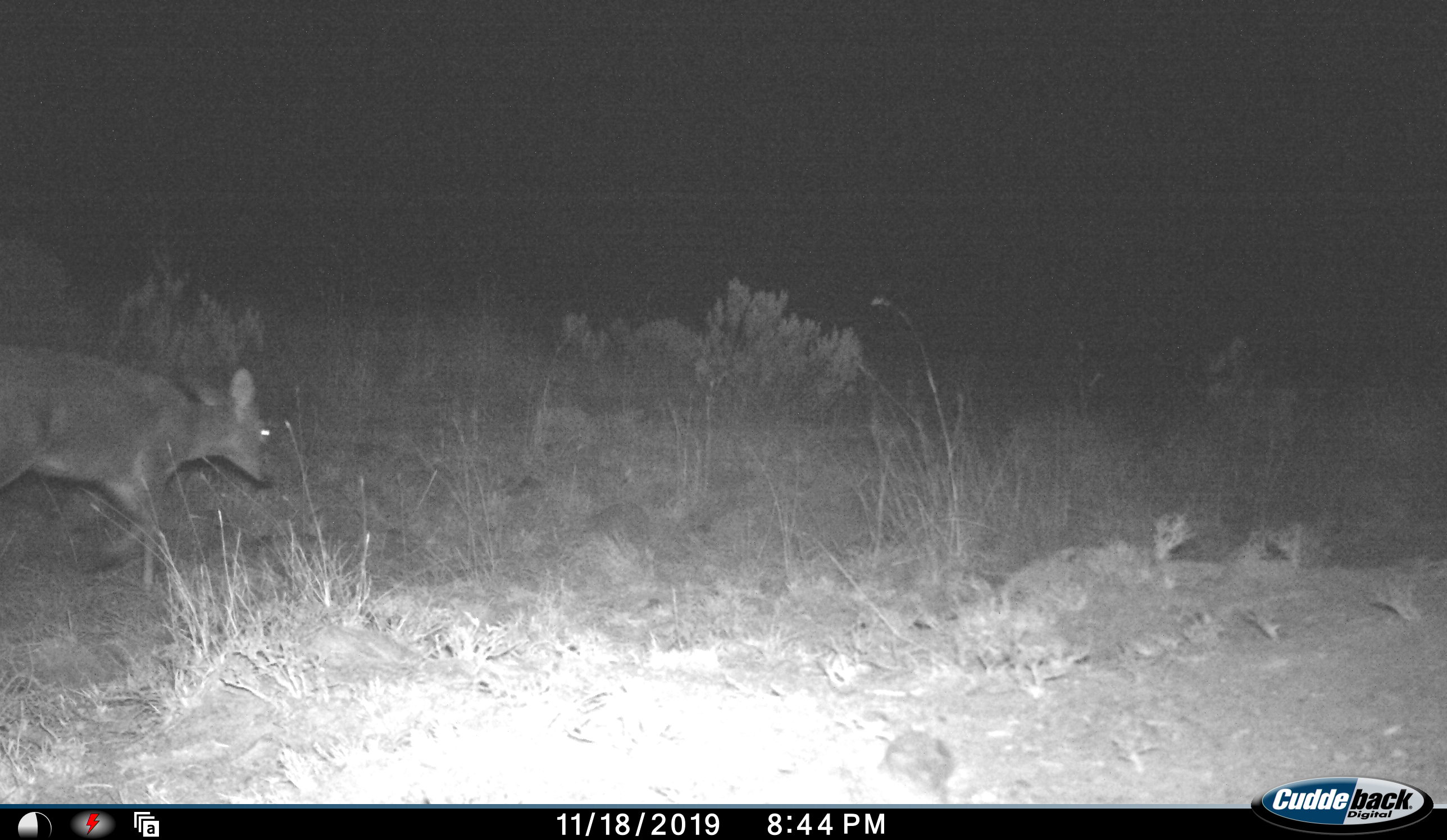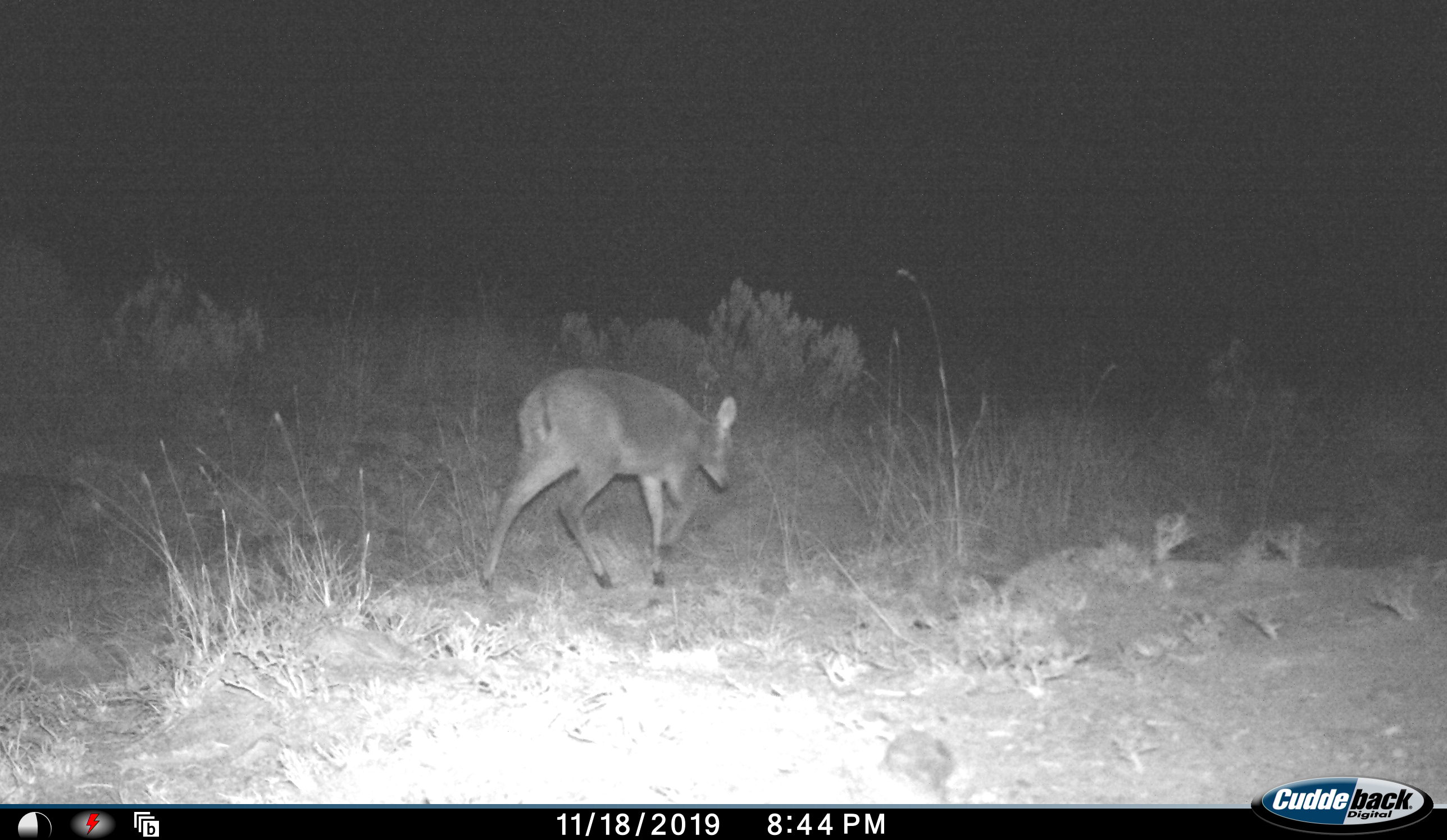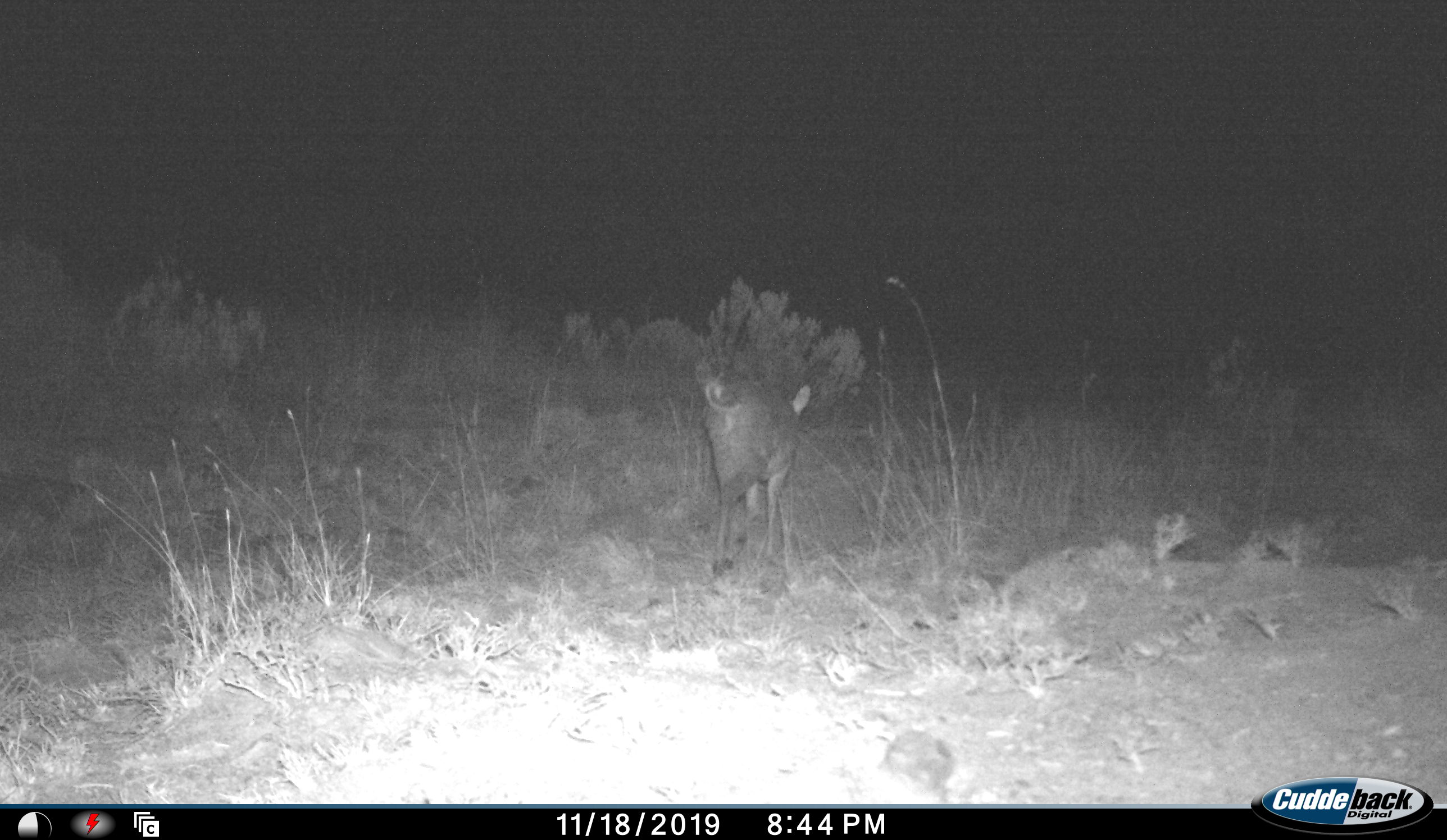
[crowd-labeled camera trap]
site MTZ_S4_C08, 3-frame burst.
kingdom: Animalia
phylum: Chordata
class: Mammalia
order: Artiodactyla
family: Bovidae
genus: Sylvicapra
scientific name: Sylvicapra grimmia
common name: common duiker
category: duikercommongrey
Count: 1.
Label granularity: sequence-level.